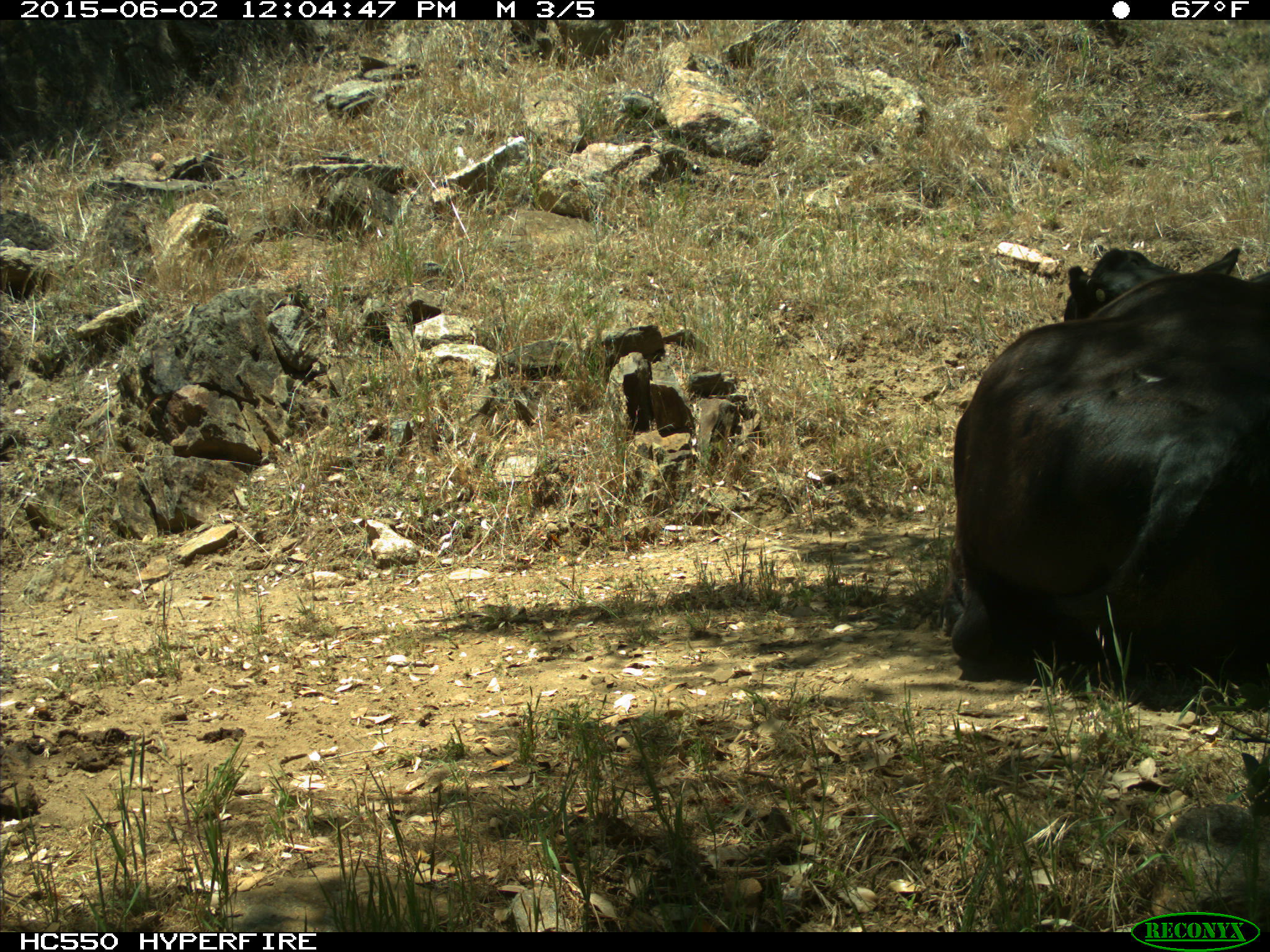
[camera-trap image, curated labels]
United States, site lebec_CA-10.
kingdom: Animalia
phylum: Chordata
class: Mammalia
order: Artiodactyla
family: Bovidae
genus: Bos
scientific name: Bos taurus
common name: domestic cow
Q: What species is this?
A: Bos taurus (domestic cow).